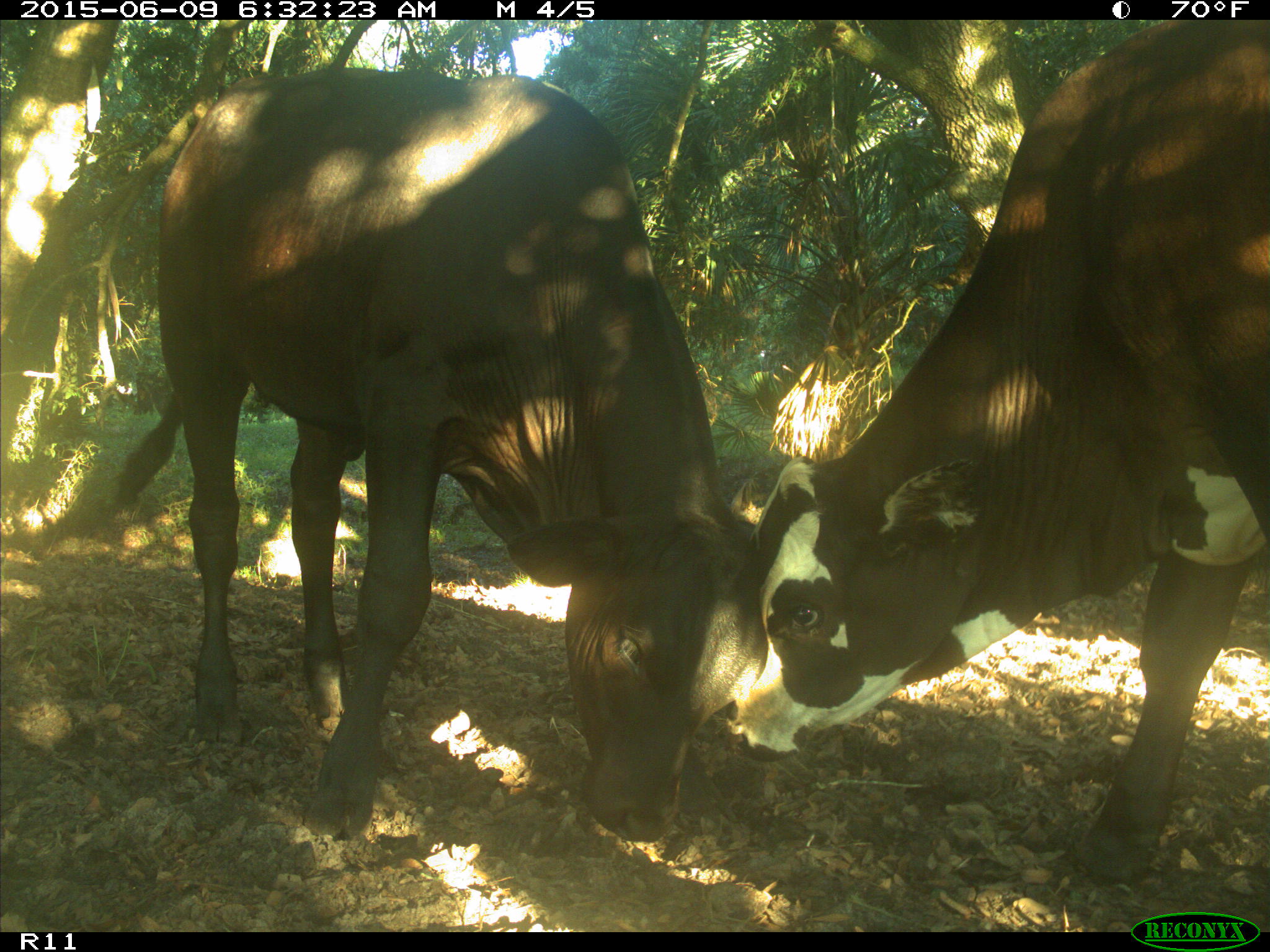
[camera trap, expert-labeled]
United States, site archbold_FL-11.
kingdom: Animalia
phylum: Chordata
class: Mammalia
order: Artiodactyla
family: Bovidae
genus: Bos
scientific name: Bos taurus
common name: domestic cow